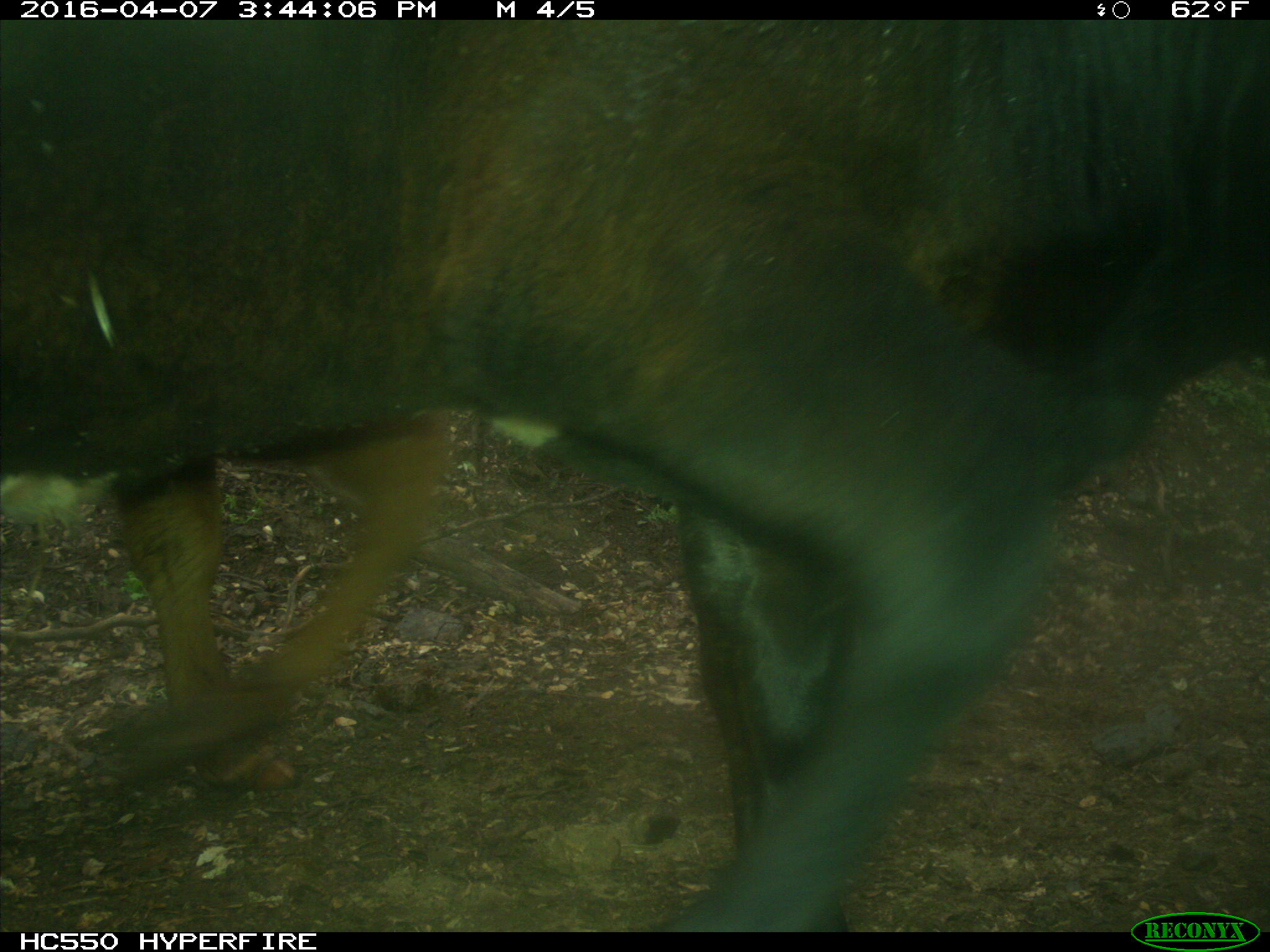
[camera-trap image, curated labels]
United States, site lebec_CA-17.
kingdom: Animalia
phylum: Chordata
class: Mammalia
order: Artiodactyla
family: Bovidae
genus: Bos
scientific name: Bos taurus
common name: domestic cow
Bos taurus (domestic cow).